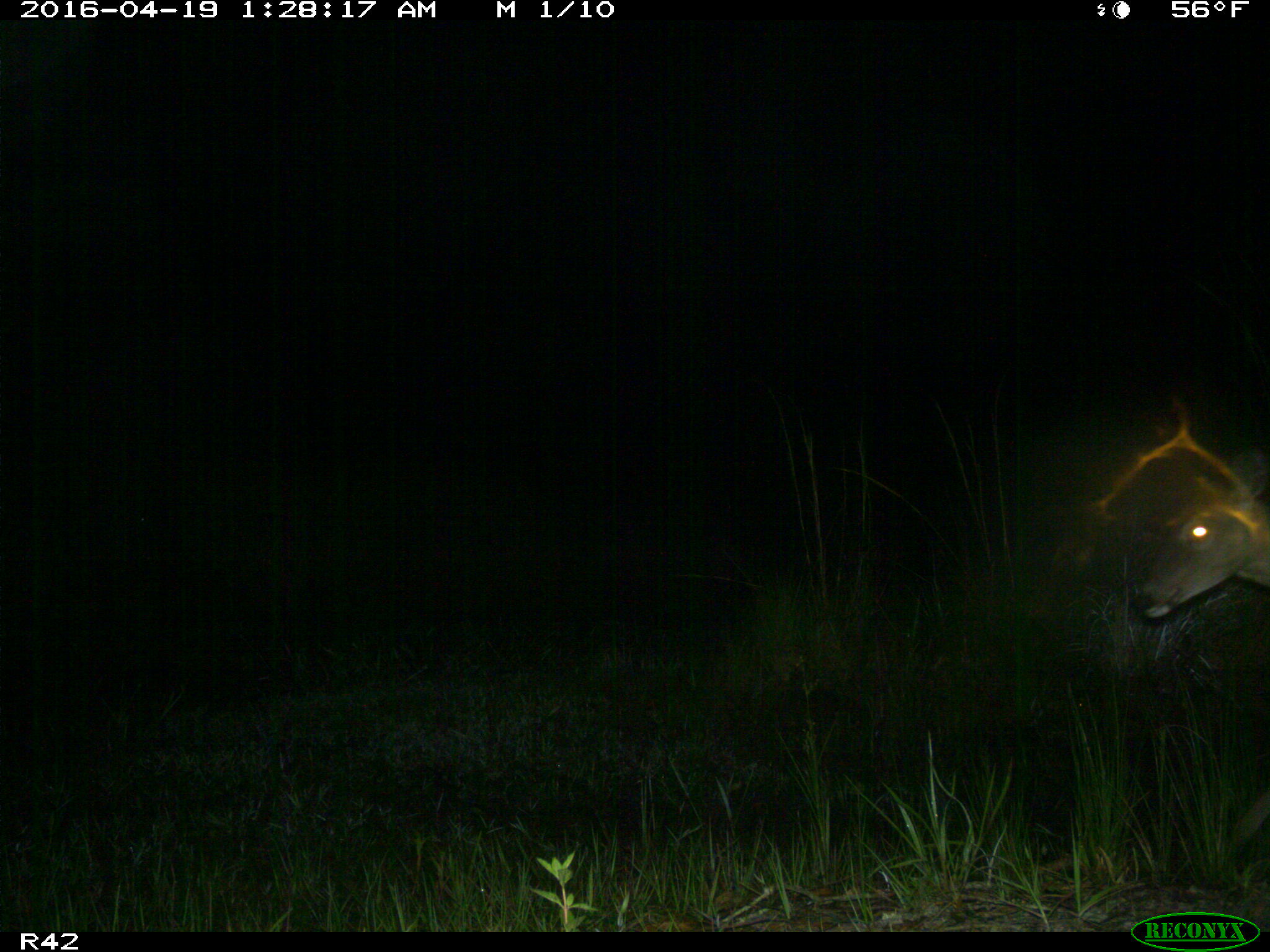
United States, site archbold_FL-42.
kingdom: Animalia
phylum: Chordata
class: Mammalia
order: Artiodactyla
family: Cervidae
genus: Odocoileus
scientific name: Odocoileus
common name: deer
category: unidentified deer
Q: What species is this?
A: Unidentified deer (deer) (Odocoileus).